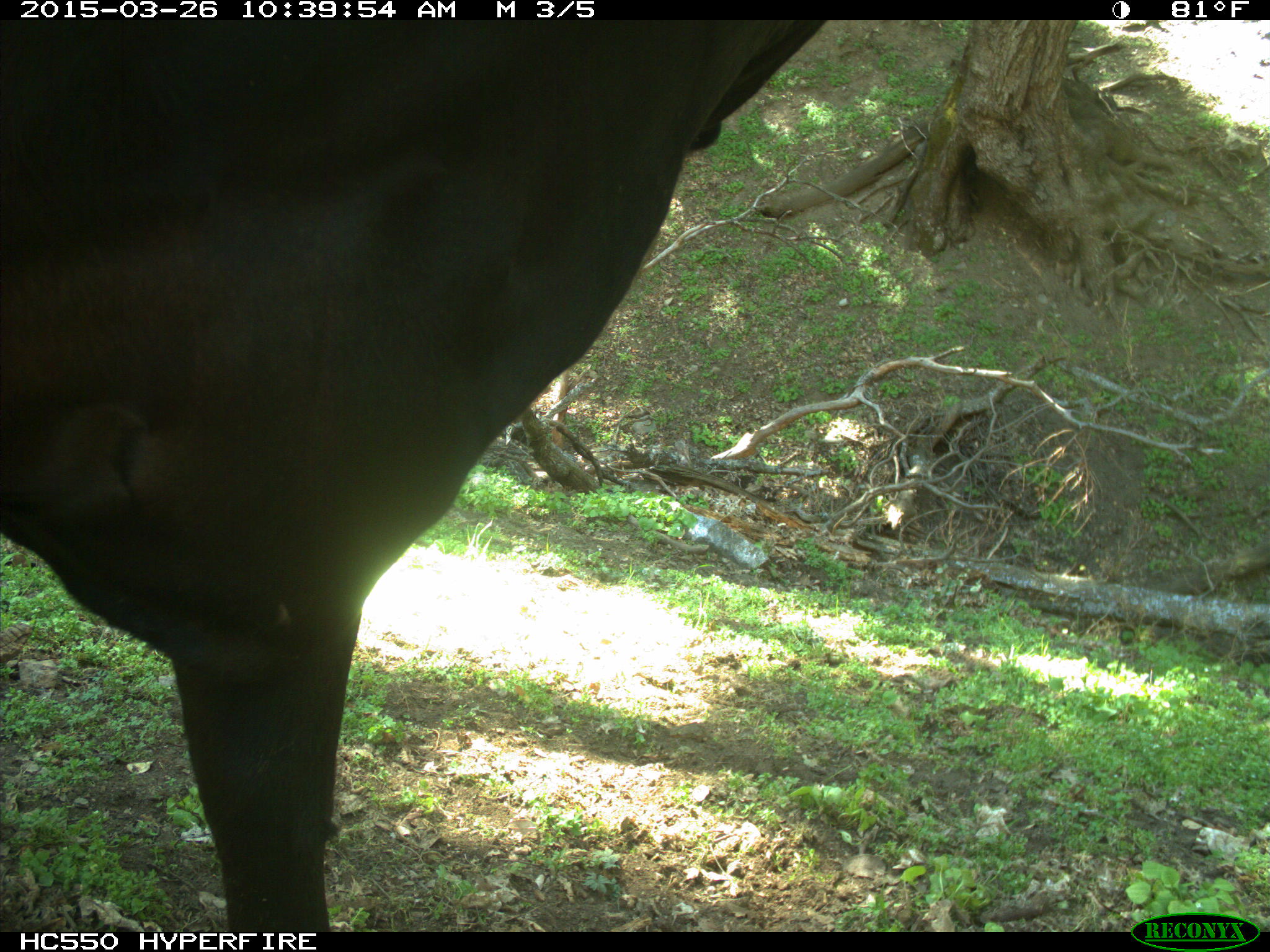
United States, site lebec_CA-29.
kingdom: Animalia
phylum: Chordata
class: Mammalia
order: Artiodactyla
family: Bovidae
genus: Bos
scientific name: Bos taurus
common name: domestic cow